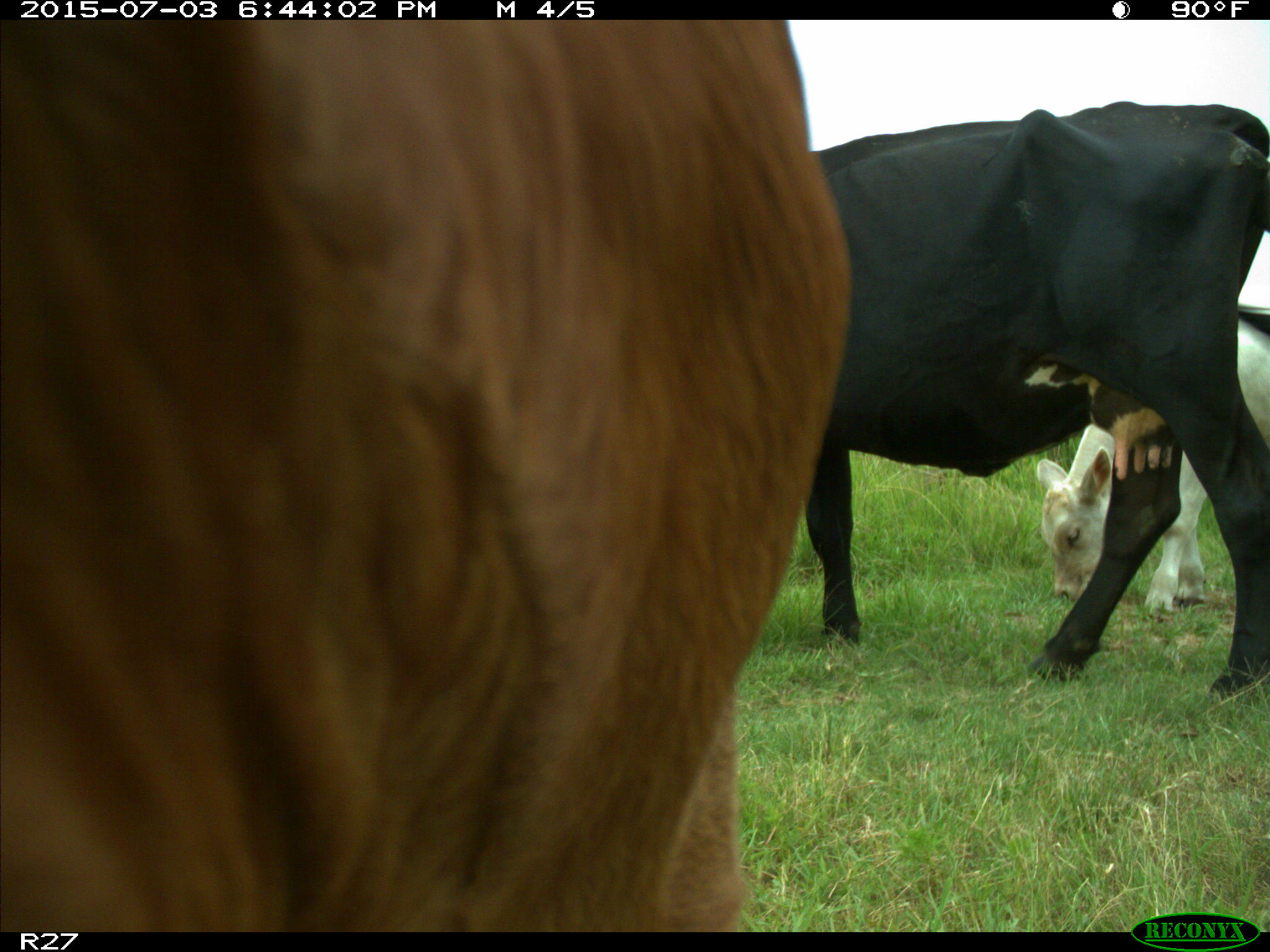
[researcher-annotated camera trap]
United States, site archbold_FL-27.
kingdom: Animalia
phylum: Chordata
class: Mammalia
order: Artiodactyla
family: Bovidae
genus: Bos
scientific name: Bos taurus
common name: domestic cow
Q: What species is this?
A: Bos taurus (domestic cow).